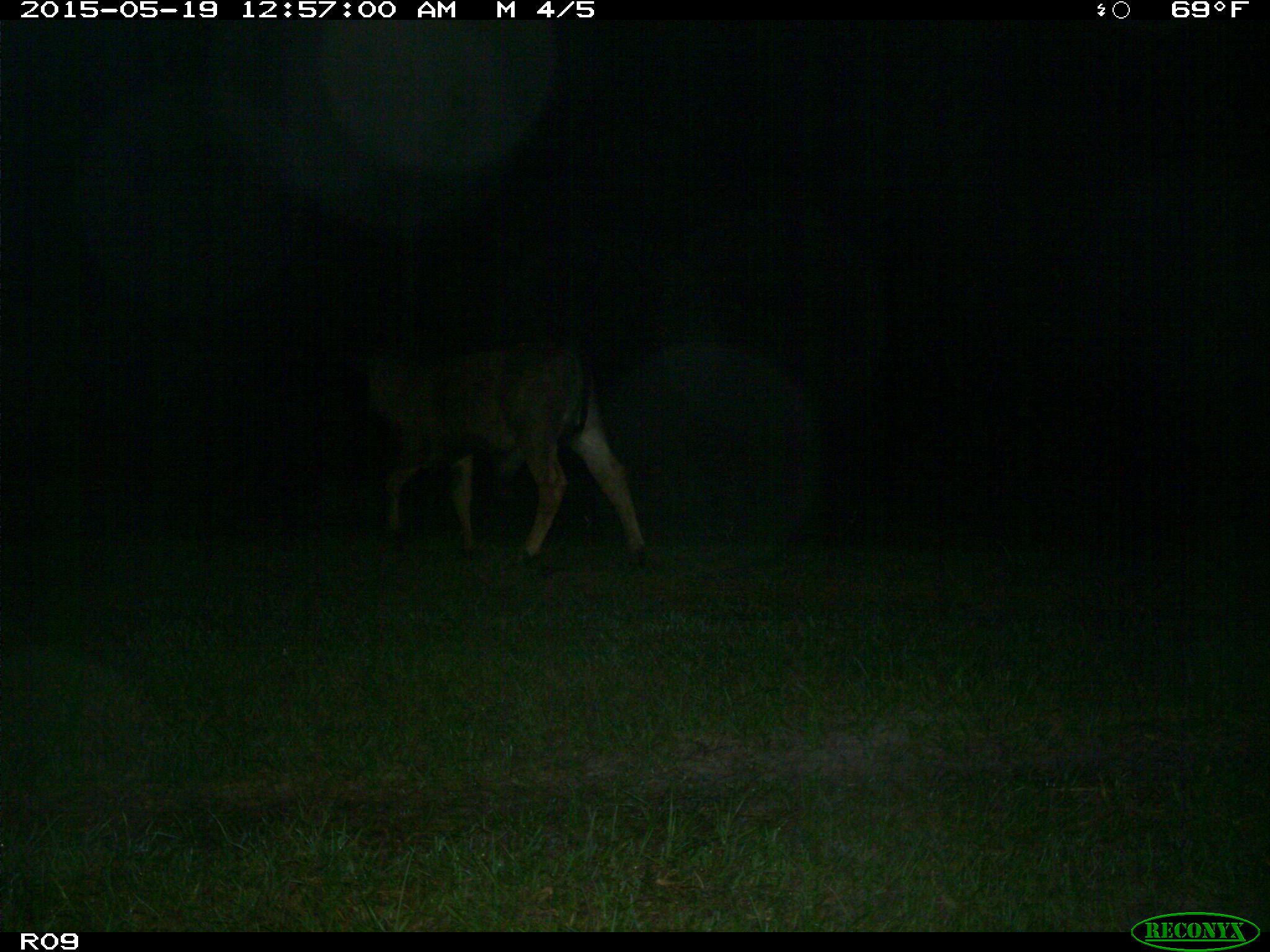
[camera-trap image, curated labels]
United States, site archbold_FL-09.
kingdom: Animalia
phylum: Chordata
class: Mammalia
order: Artiodactyla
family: Bovidae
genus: Bos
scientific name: Bos taurus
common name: domestic cow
Bos taurus (domestic cow).